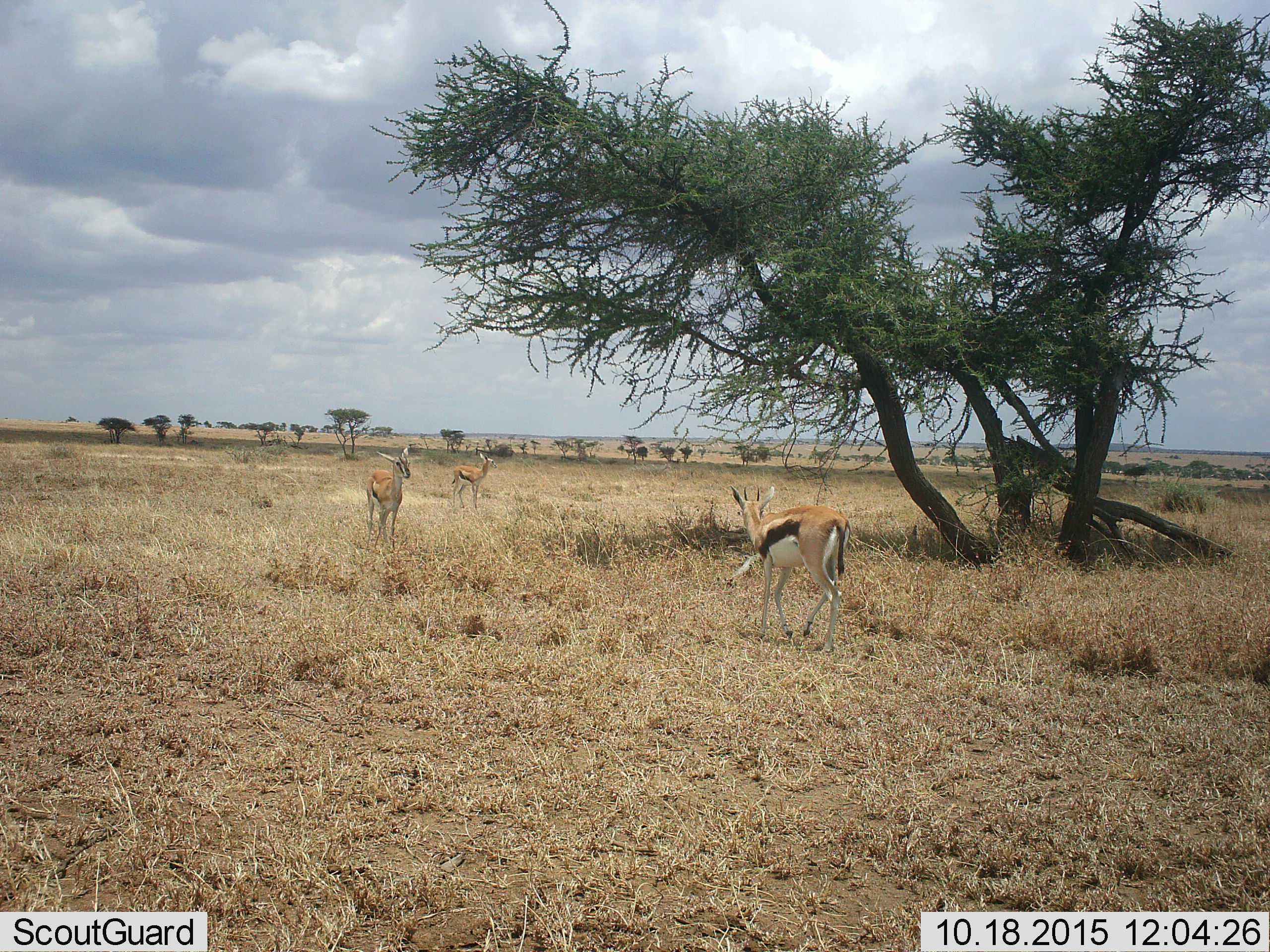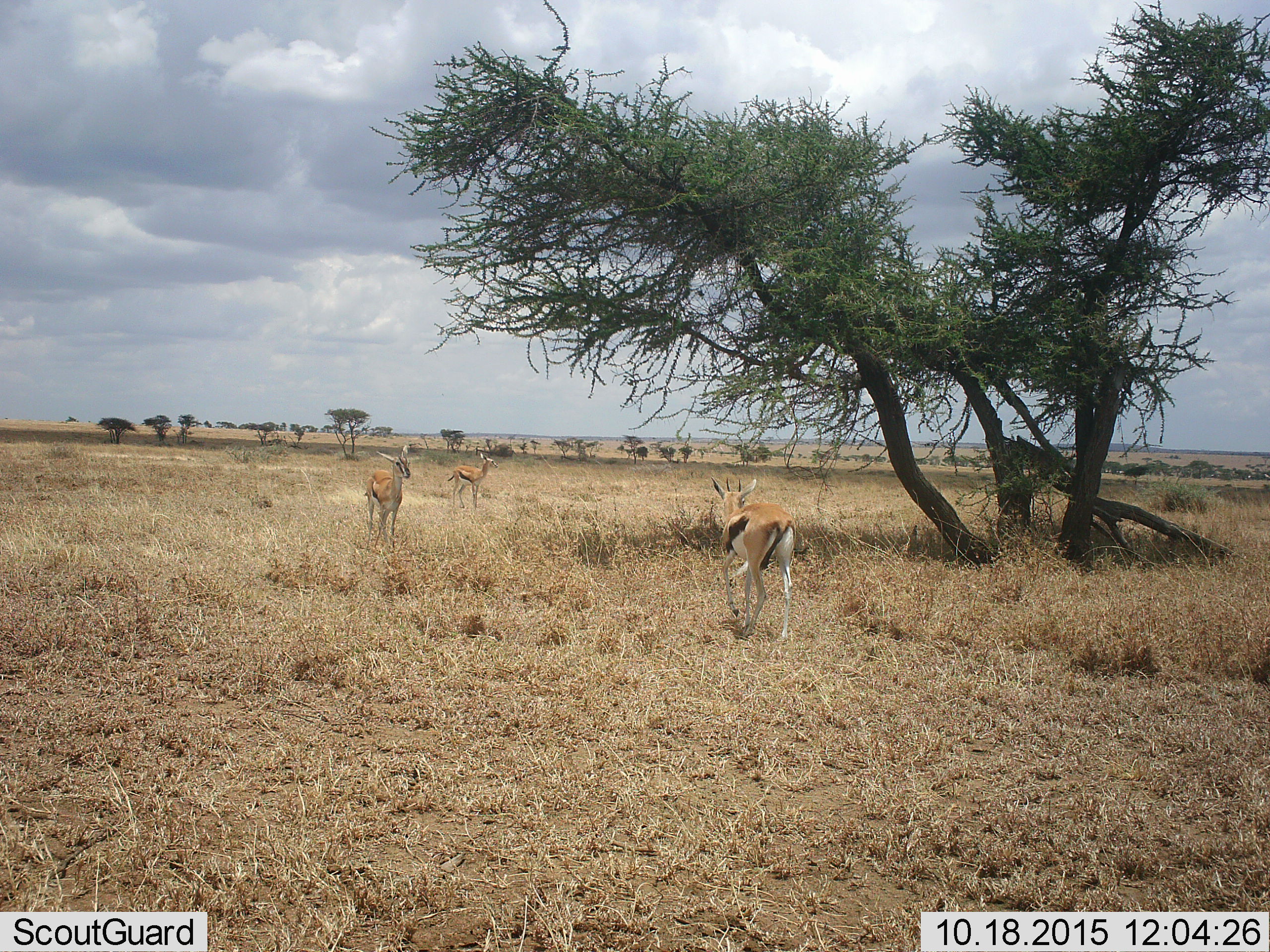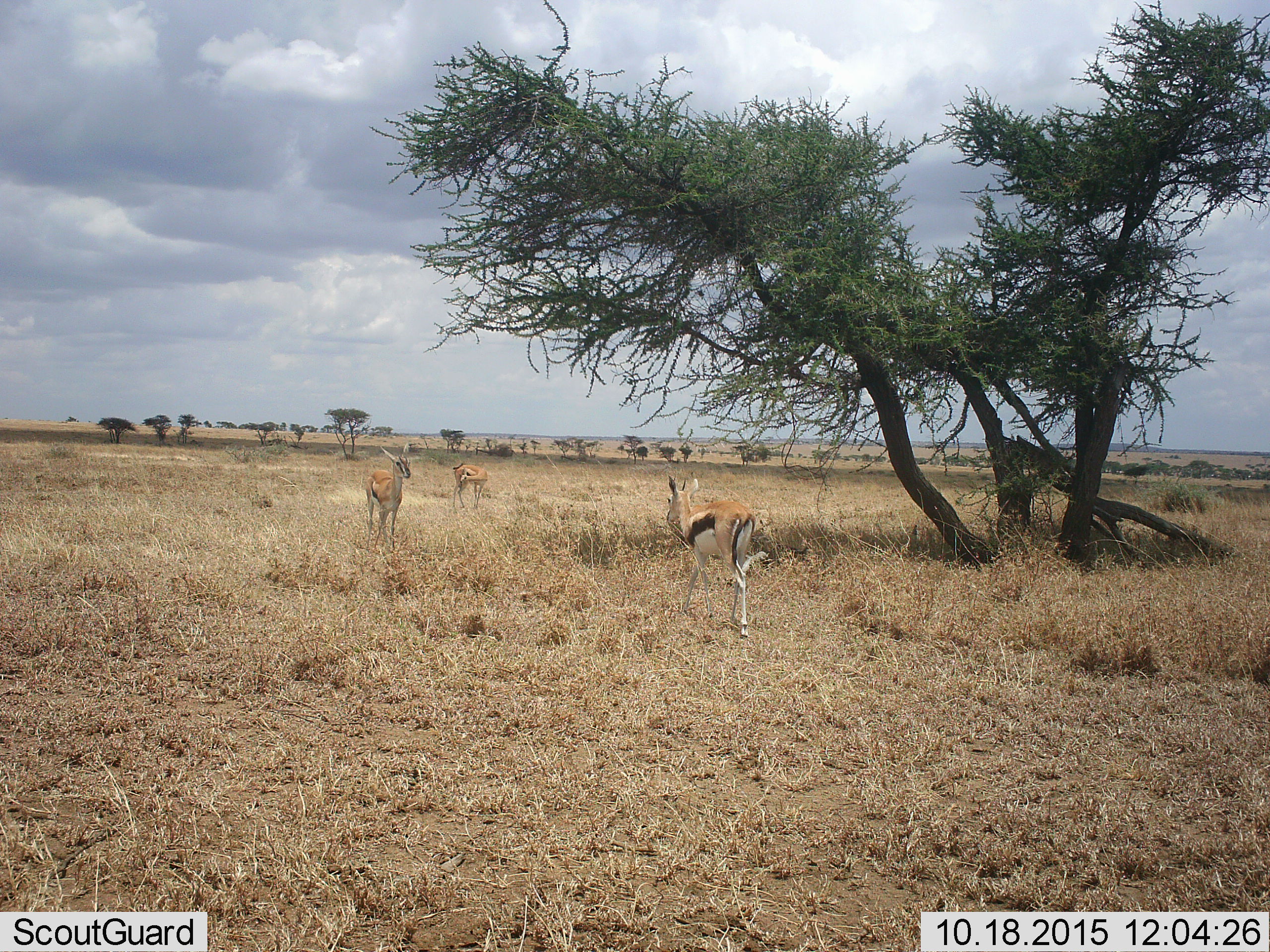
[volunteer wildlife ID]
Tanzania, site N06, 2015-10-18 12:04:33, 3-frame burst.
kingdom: Animalia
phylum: Chordata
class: Mammalia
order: Artiodactyla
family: Bovidae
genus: Eudorcas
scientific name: Eudorcas thomsonii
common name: thomson's gazelle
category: gazellethomsons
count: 3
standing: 86%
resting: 0%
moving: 71%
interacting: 0%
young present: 14%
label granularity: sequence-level